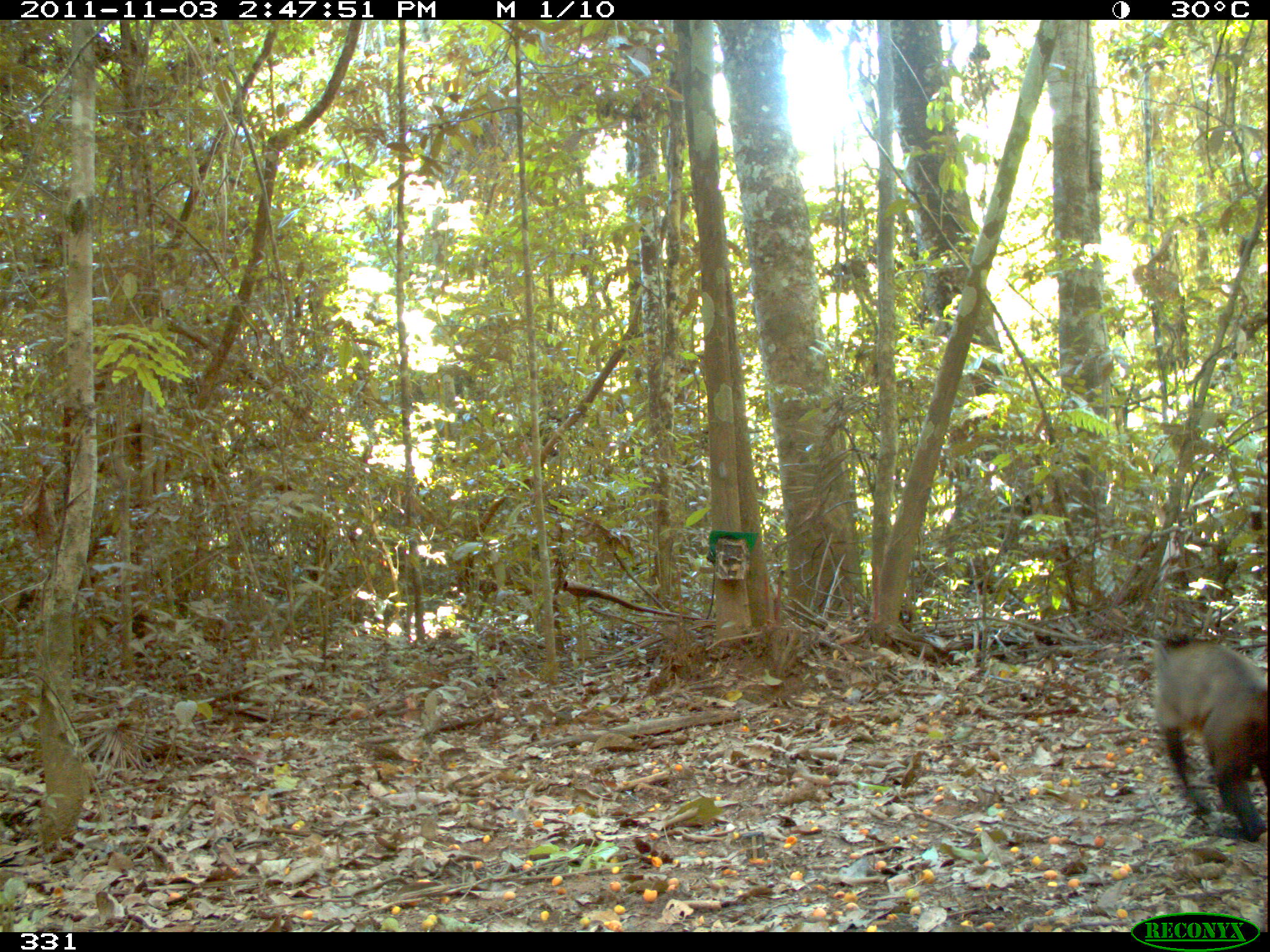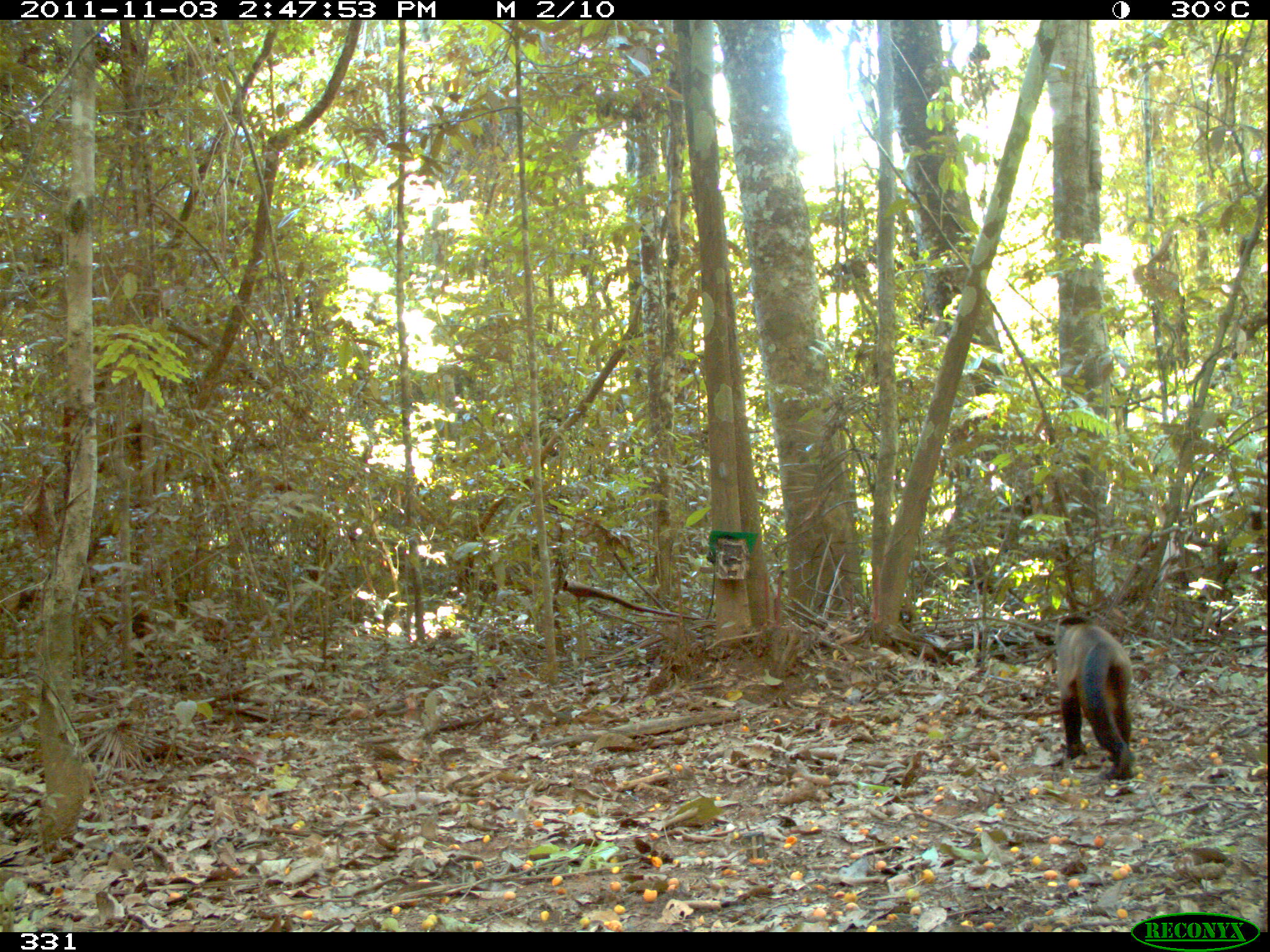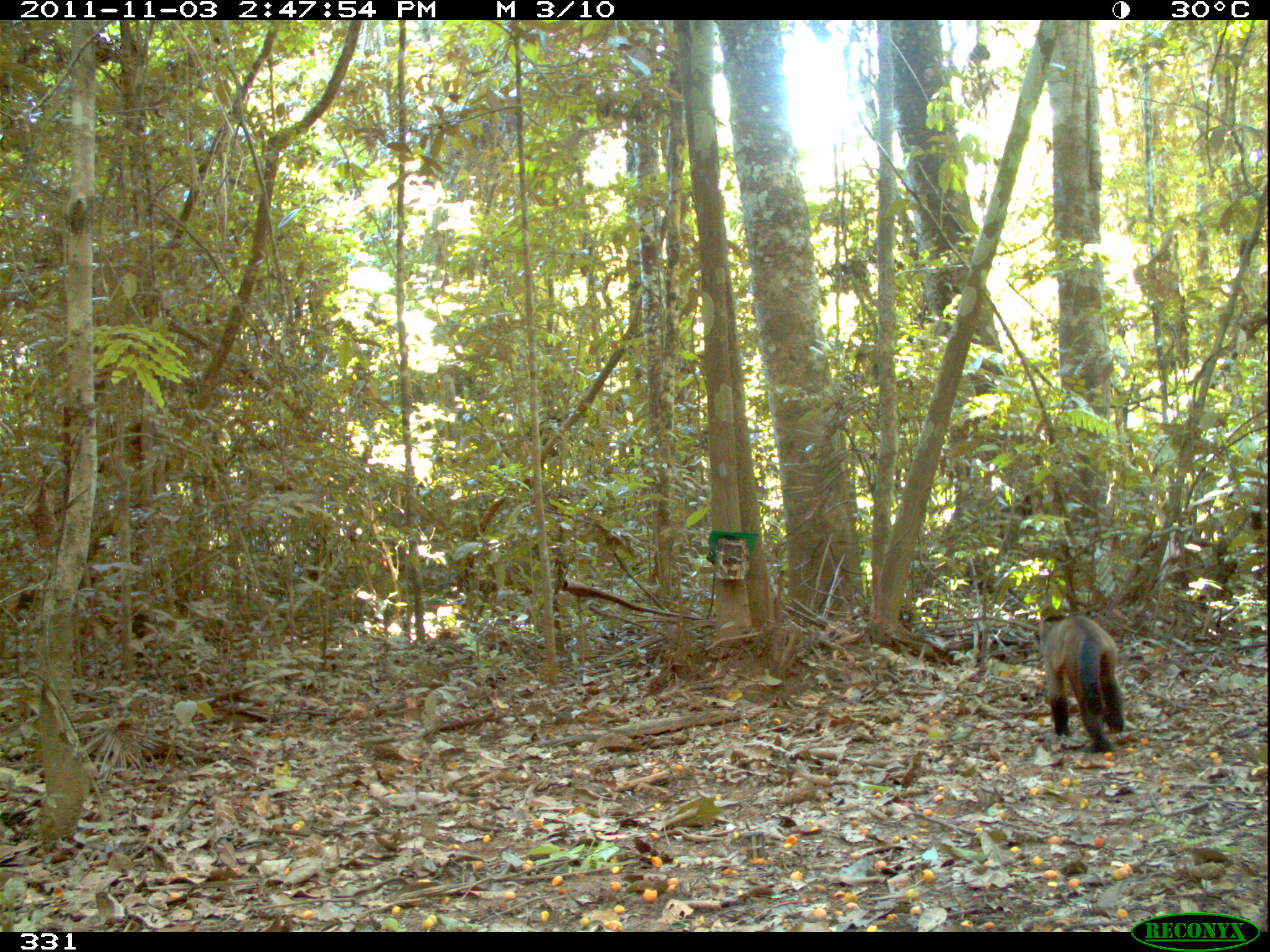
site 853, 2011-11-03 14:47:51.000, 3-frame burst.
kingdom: Animalia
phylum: Chordata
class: Mammalia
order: Primates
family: Cebidae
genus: Sapajus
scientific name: Sapajus apella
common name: brown capuchin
Sapajus apella (brown capuchin).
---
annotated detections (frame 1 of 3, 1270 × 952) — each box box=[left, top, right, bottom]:
sapajus apella: box=[1149, 626, 1270, 842]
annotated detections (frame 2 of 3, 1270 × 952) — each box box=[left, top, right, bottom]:
sapajus apella: box=[1052, 611, 1137, 779]